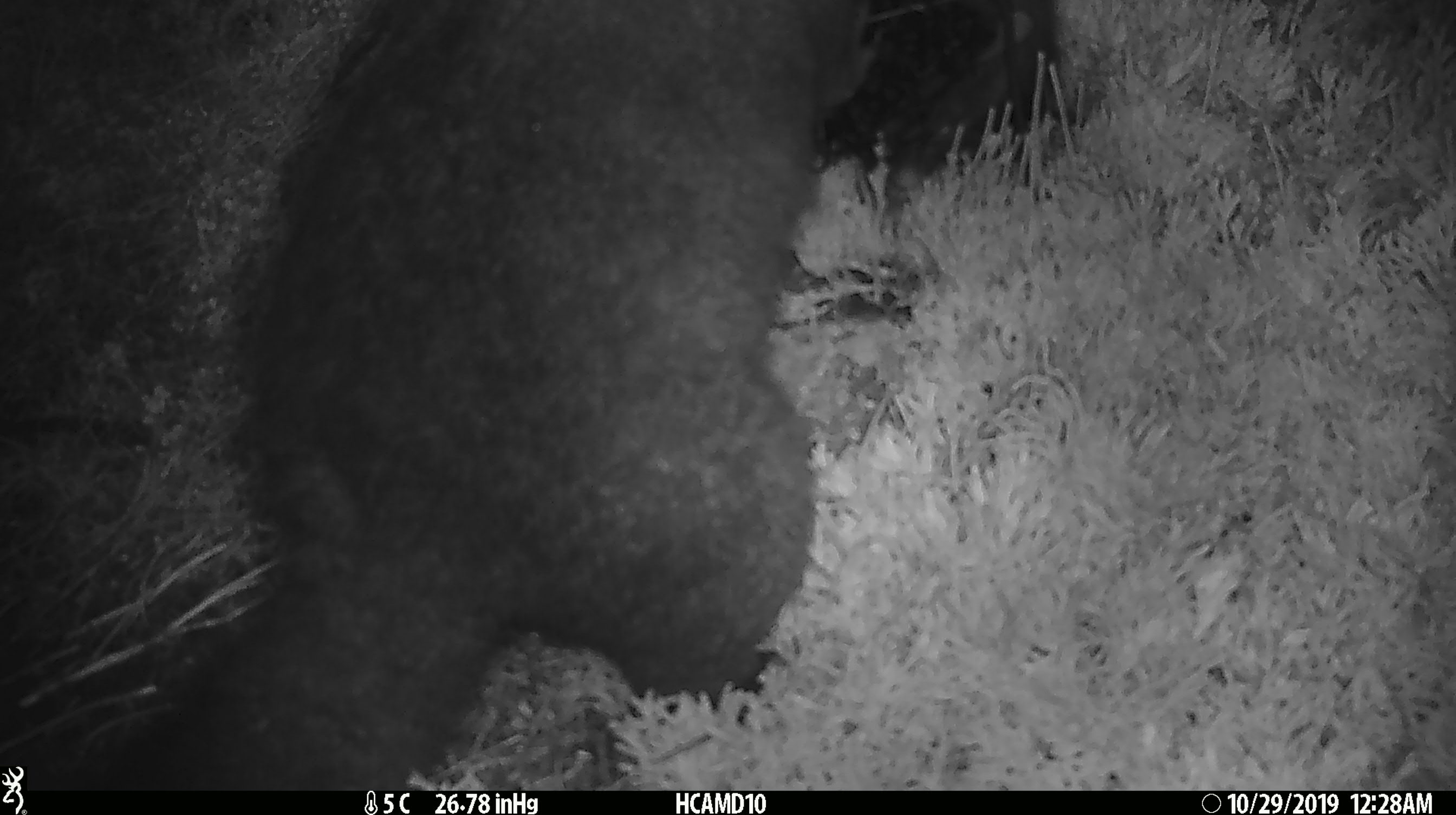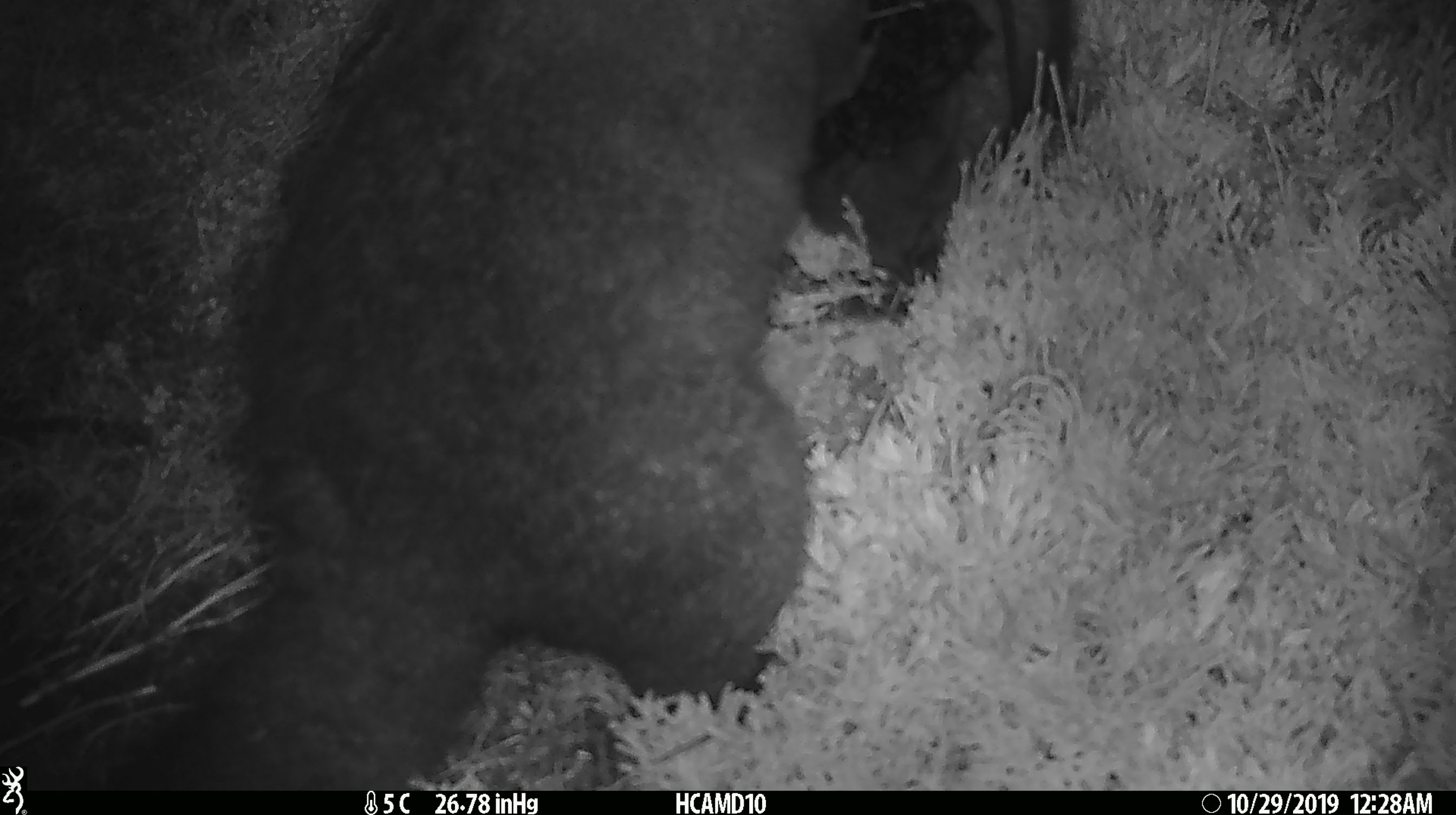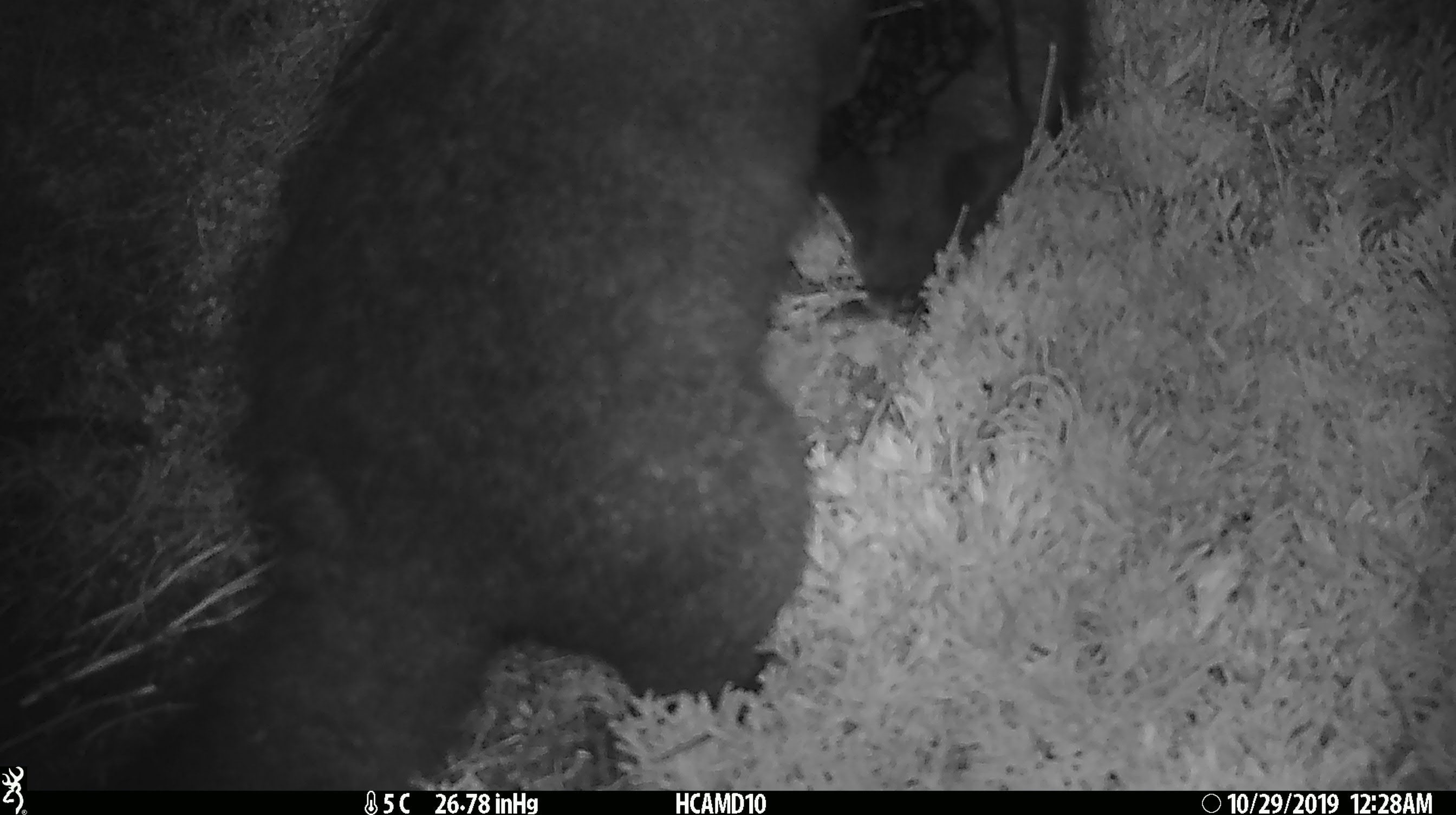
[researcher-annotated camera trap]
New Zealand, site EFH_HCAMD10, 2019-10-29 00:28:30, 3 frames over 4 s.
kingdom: Animalia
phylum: Chordata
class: Mammalia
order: Diprotodontia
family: Phalangeridae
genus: Trichosurus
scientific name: Trichosurus vulpecula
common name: common brushtail possum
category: possum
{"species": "possum (common brushtail possum) (Trichosurus vulpecula)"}